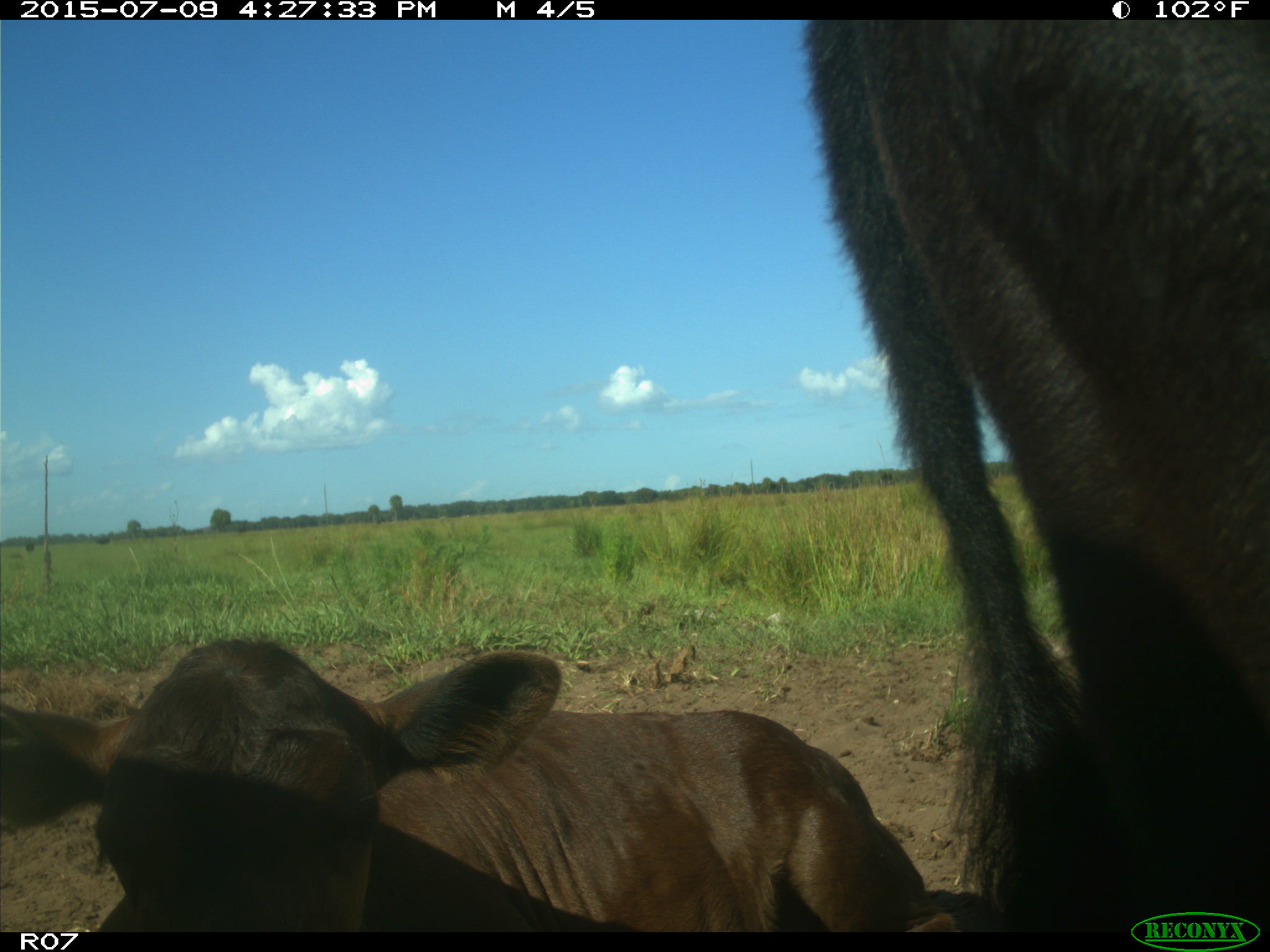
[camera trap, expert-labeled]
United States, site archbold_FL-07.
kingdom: Animalia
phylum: Chordata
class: Mammalia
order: Artiodactyla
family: Bovidae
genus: Bos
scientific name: Bos taurus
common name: domestic cow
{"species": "Bos taurus (domestic cow)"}